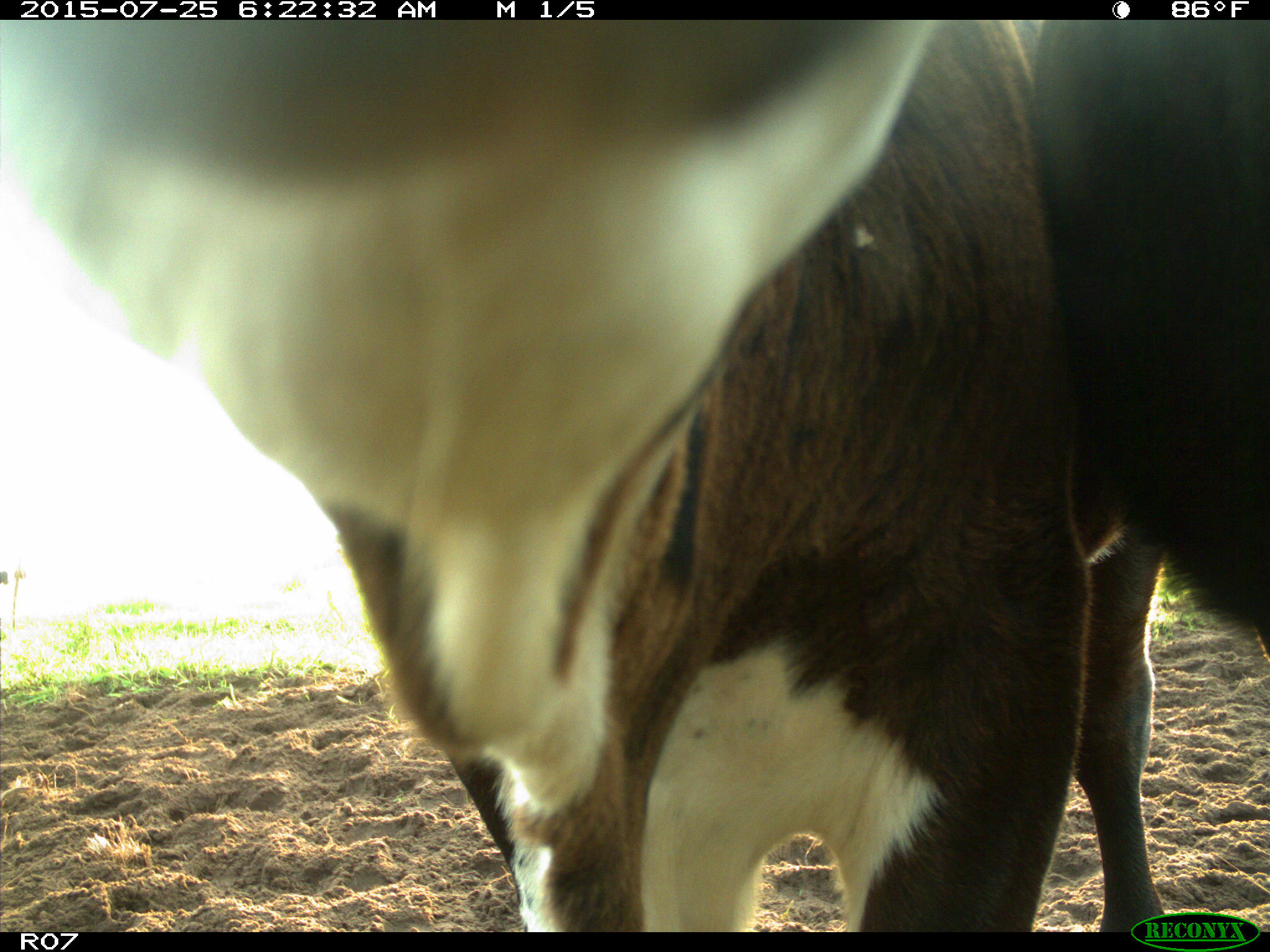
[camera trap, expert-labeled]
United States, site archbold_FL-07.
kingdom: Animalia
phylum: Chordata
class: Mammalia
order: Artiodactyla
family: Bovidae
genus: Bos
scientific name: Bos taurus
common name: domestic cow